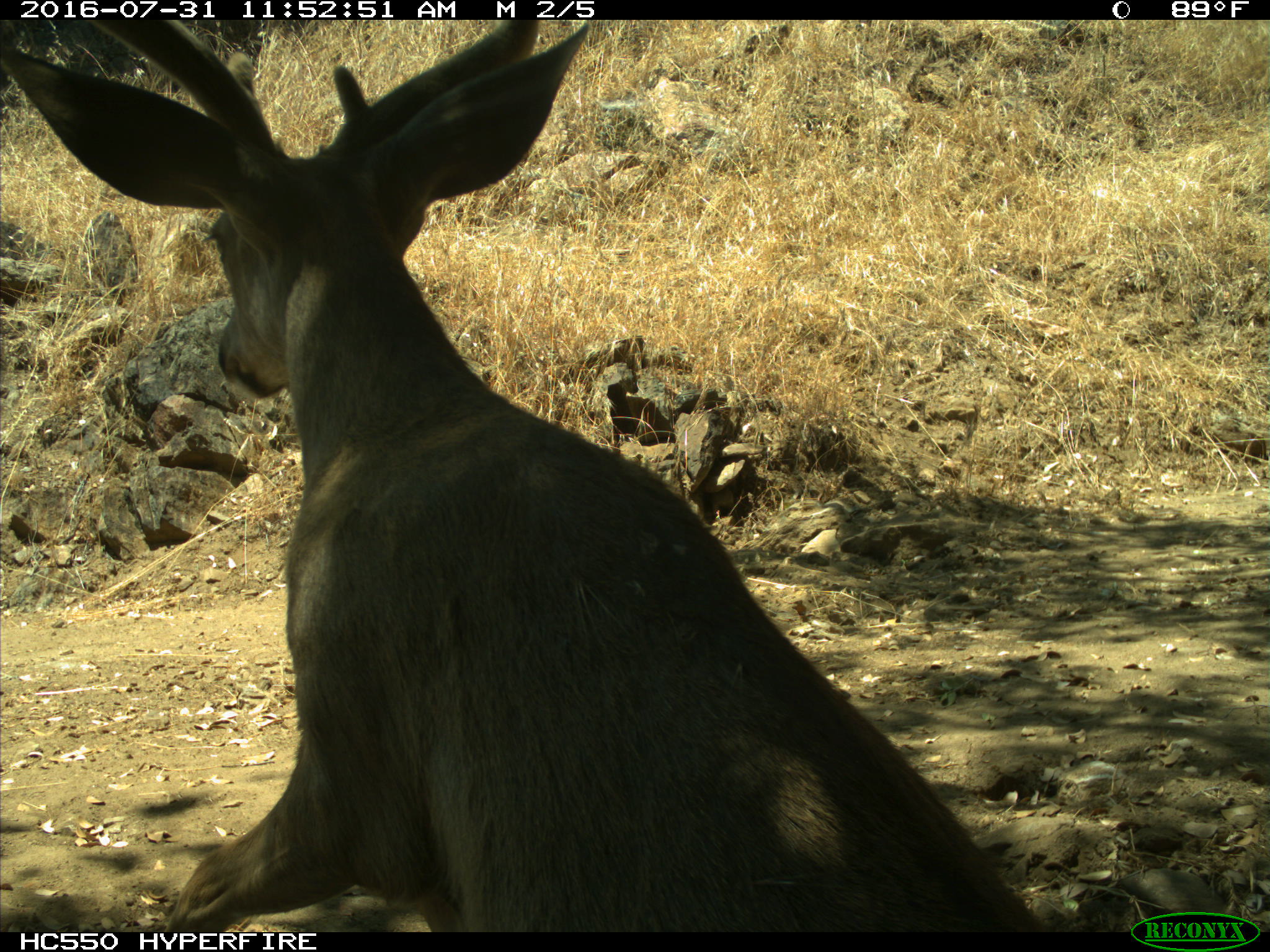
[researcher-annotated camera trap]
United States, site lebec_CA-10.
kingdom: Animalia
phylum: Chordata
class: Mammalia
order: Artiodactyla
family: Cervidae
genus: Odocoileus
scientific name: Odocoileus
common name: deer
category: unidentified deer